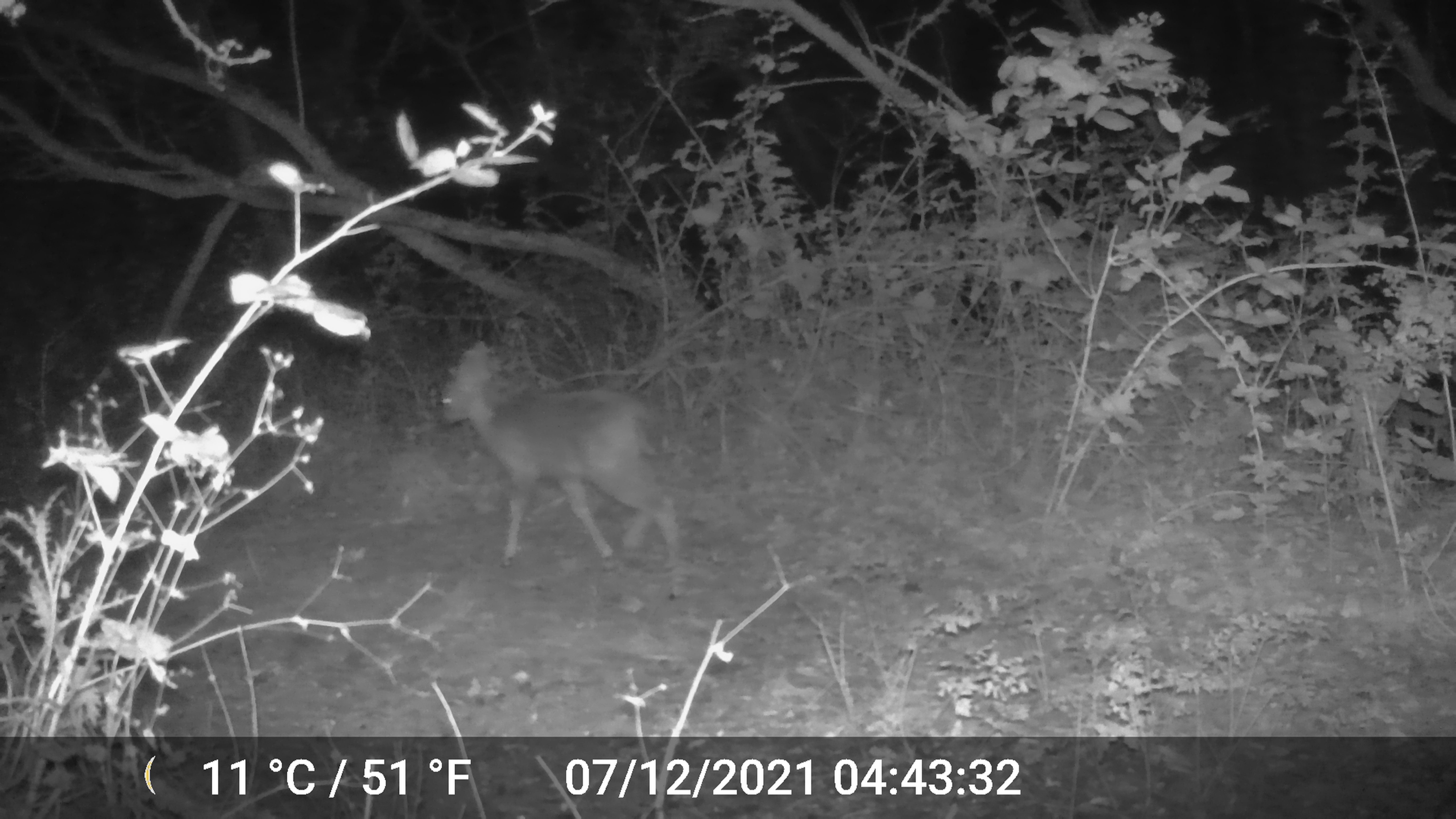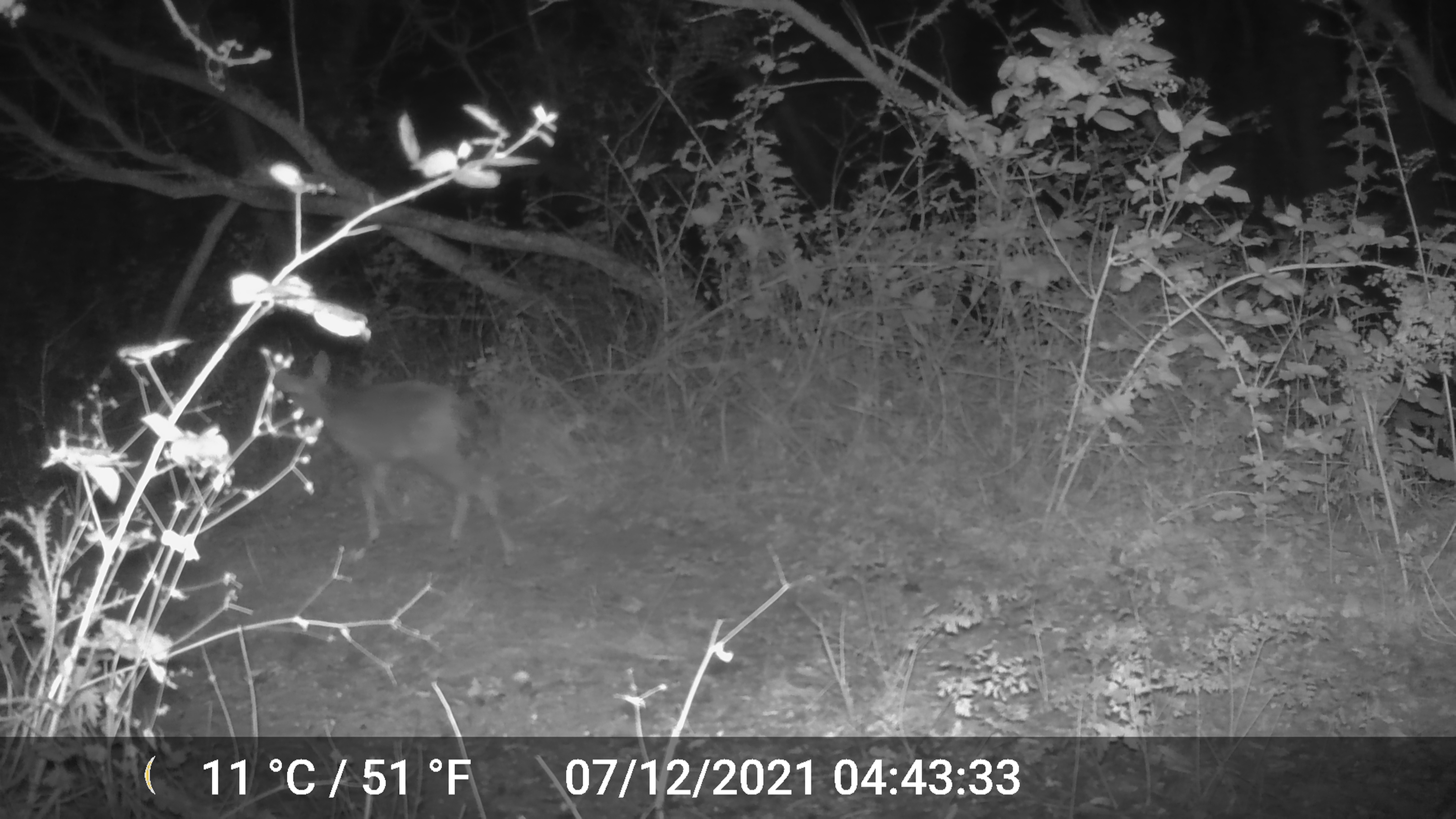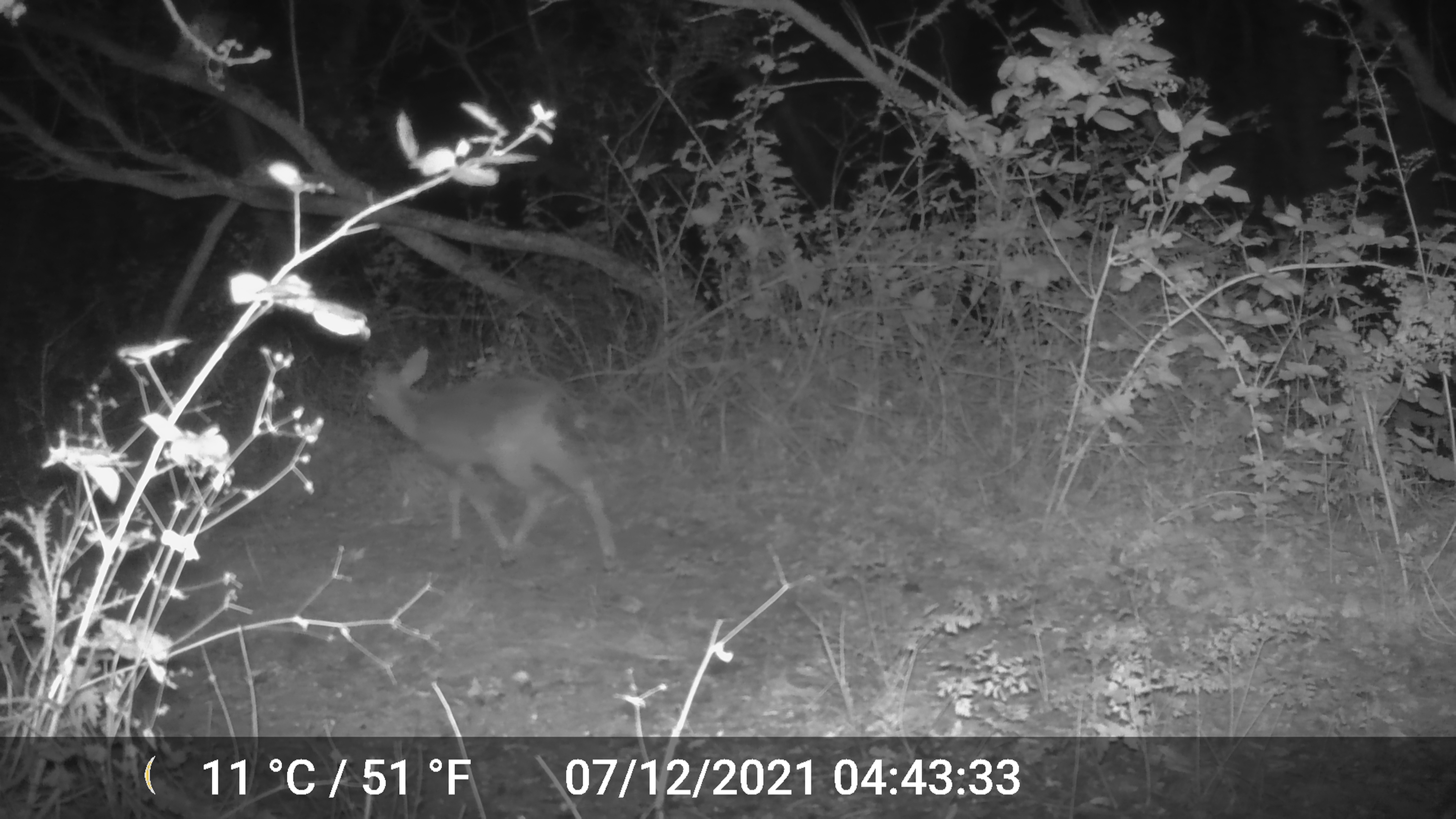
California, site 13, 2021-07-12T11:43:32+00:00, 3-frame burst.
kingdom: Animalia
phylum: Chordata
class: Mammalia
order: Artiodactyla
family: Cervidae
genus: Odocoileus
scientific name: Odocoileus hemionus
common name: mule deer